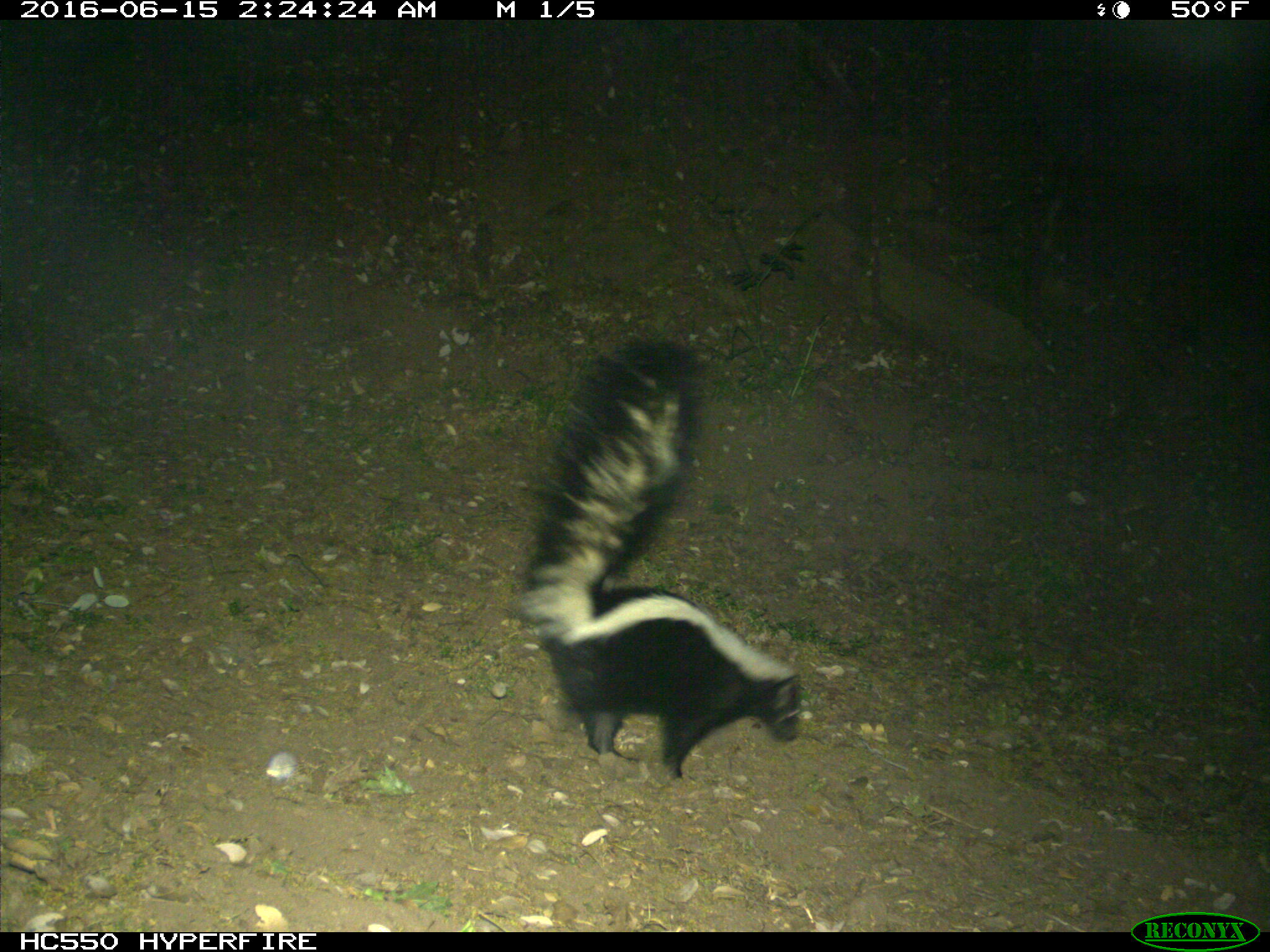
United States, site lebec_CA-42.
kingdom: Animalia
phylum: Chordata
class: Mammalia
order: Carnivora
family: Mephitidae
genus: Mephitis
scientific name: Mephitis mephitis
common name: striped skunk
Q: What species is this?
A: Mephitis mephitis (striped skunk).